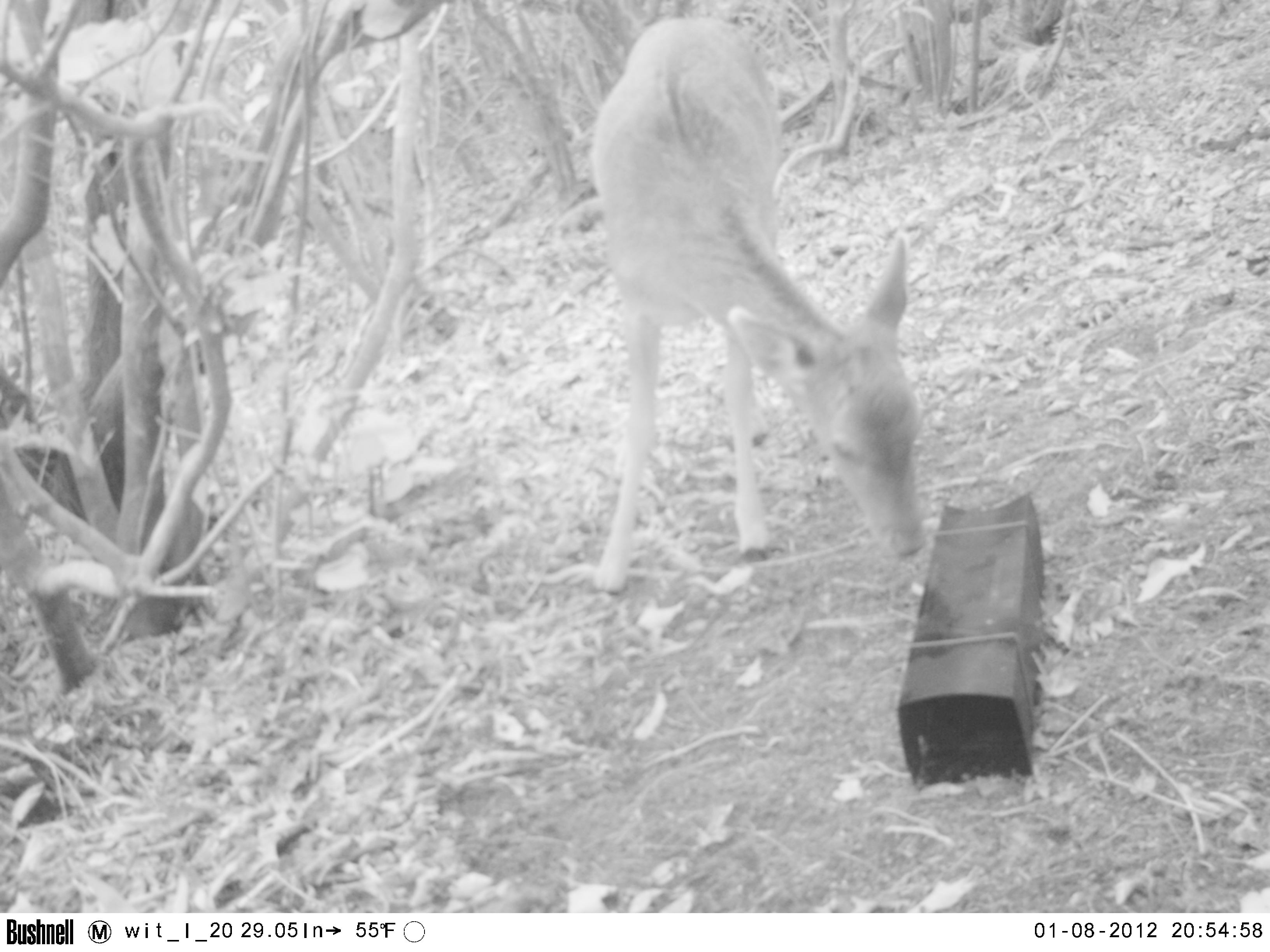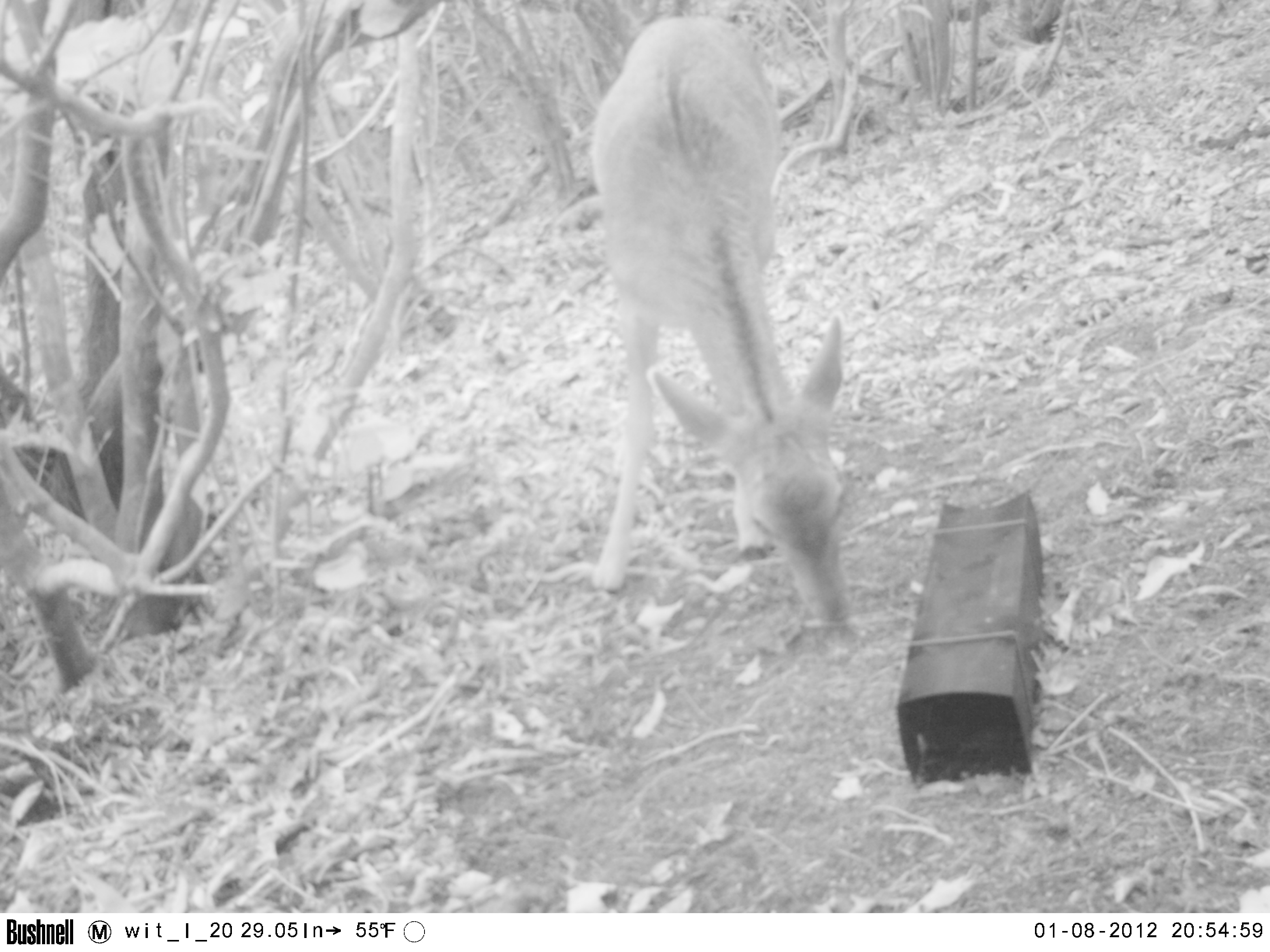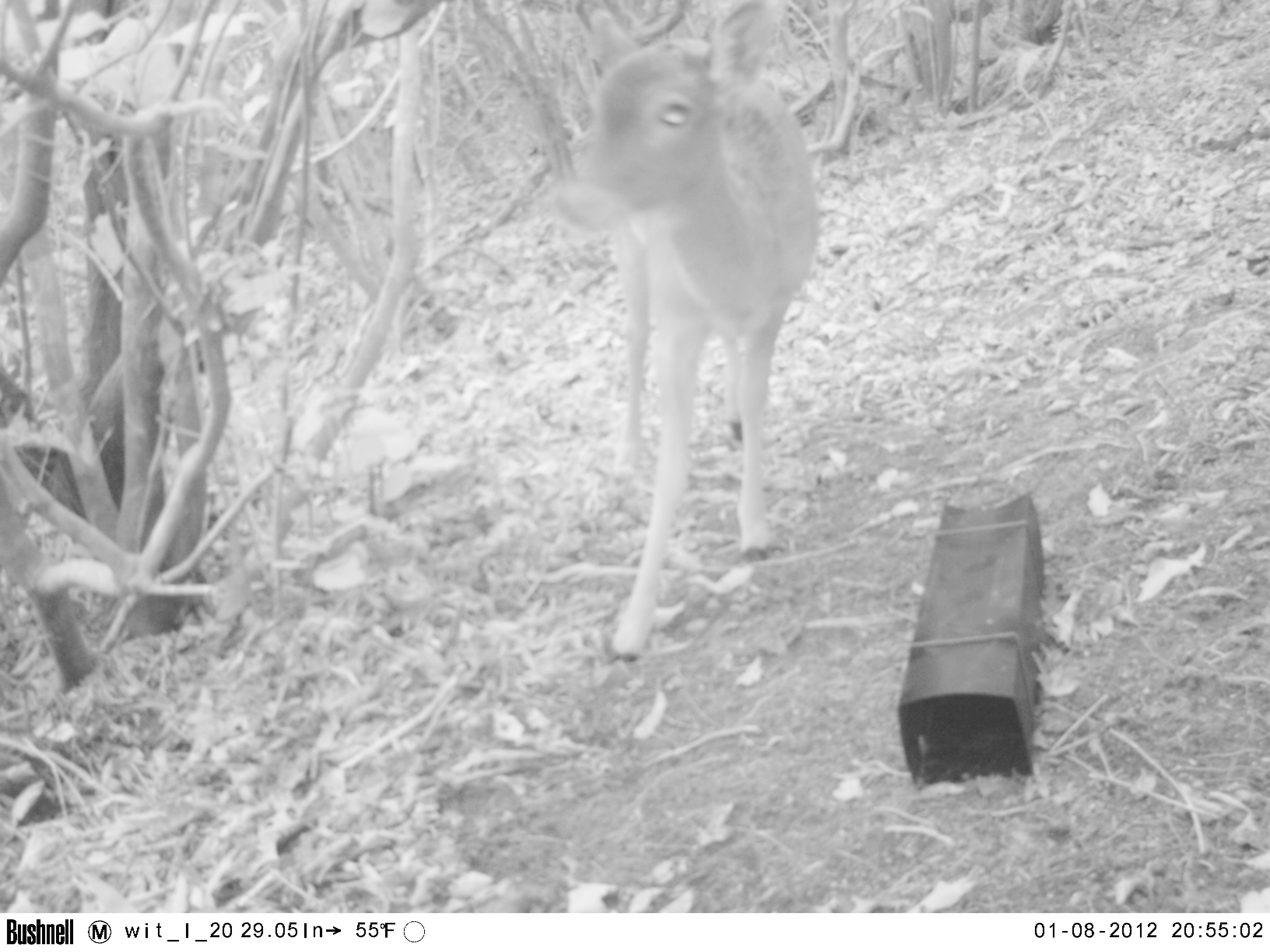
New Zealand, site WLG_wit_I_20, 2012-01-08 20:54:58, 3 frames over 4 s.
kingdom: Animalia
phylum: Chordata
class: Mammalia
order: Artiodactyla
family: Cervidae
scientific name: Cervidae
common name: deer